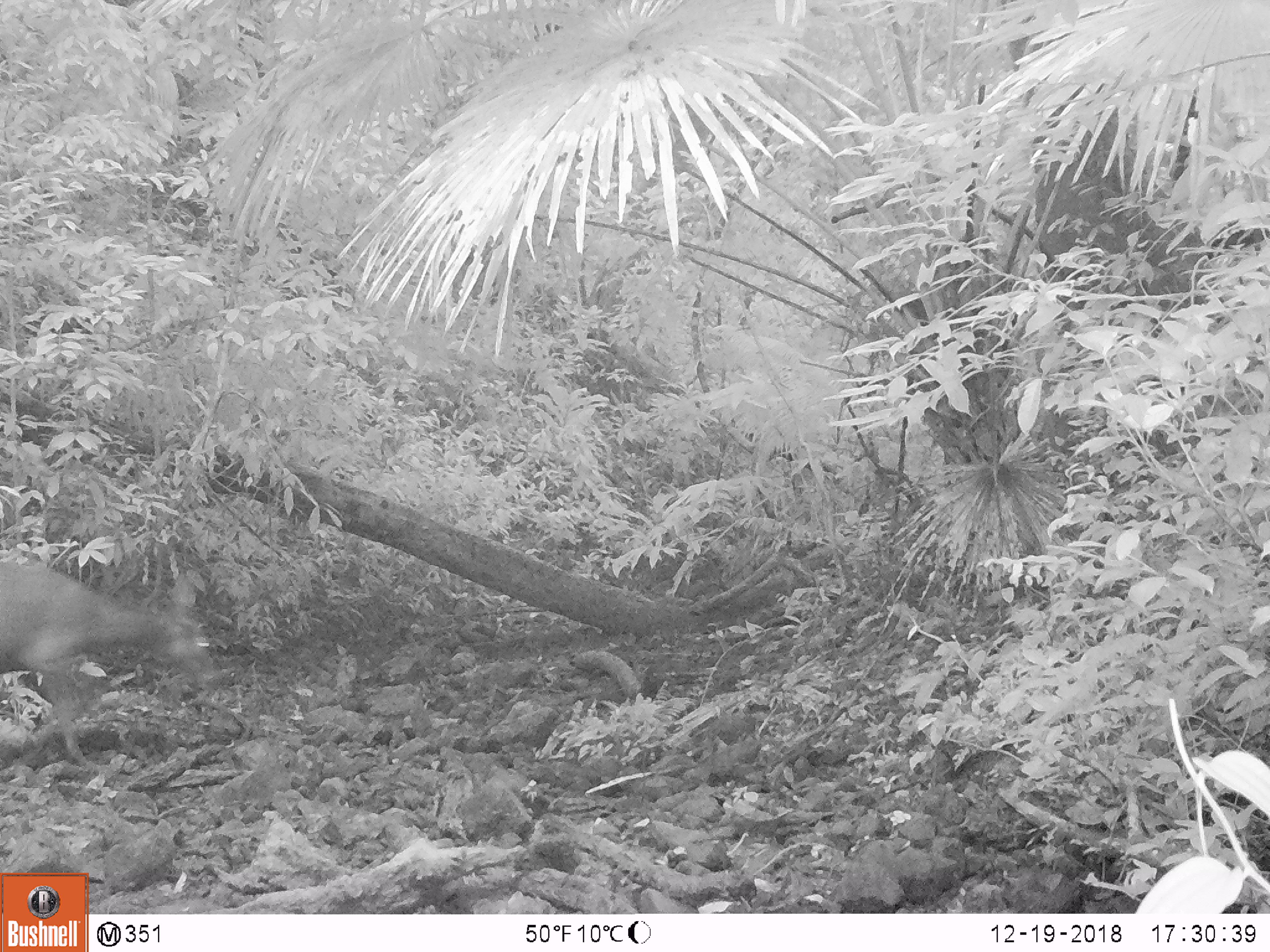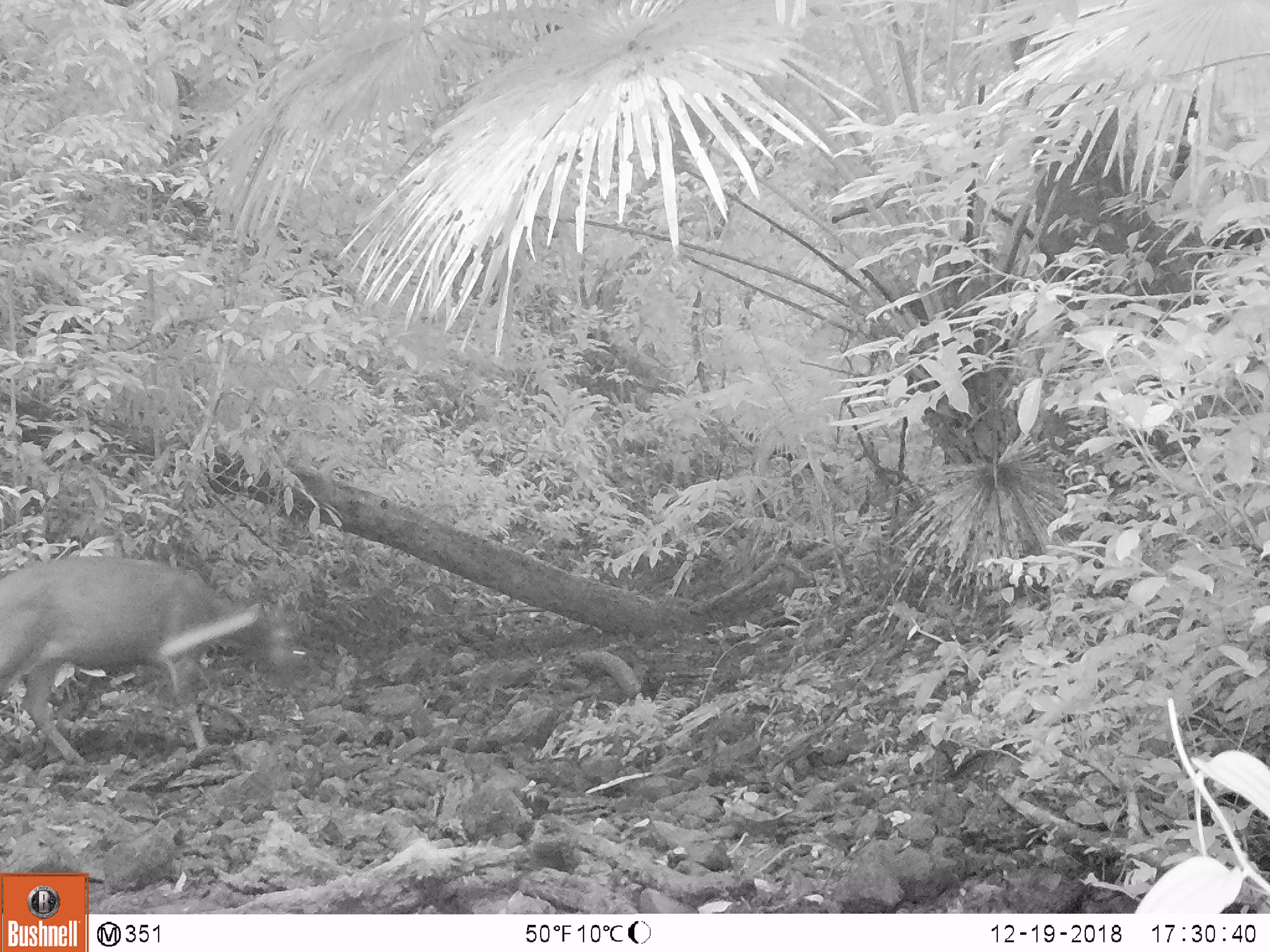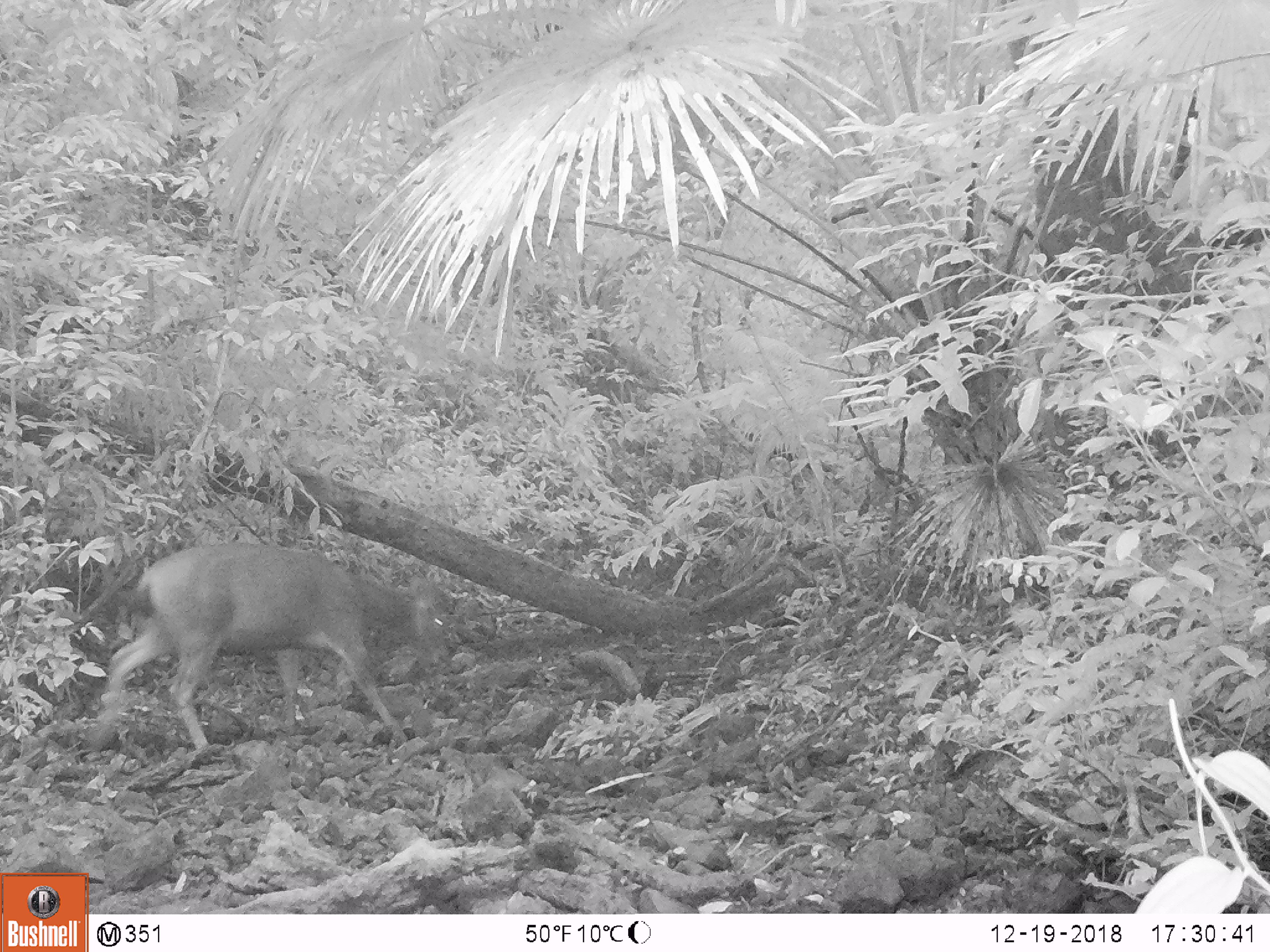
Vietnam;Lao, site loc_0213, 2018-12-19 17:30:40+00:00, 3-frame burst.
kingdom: Animalia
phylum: Chordata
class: Mammalia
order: Artiodactyla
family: Cervidae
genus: Rusa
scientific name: Rusa unicolor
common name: sambar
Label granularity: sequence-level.